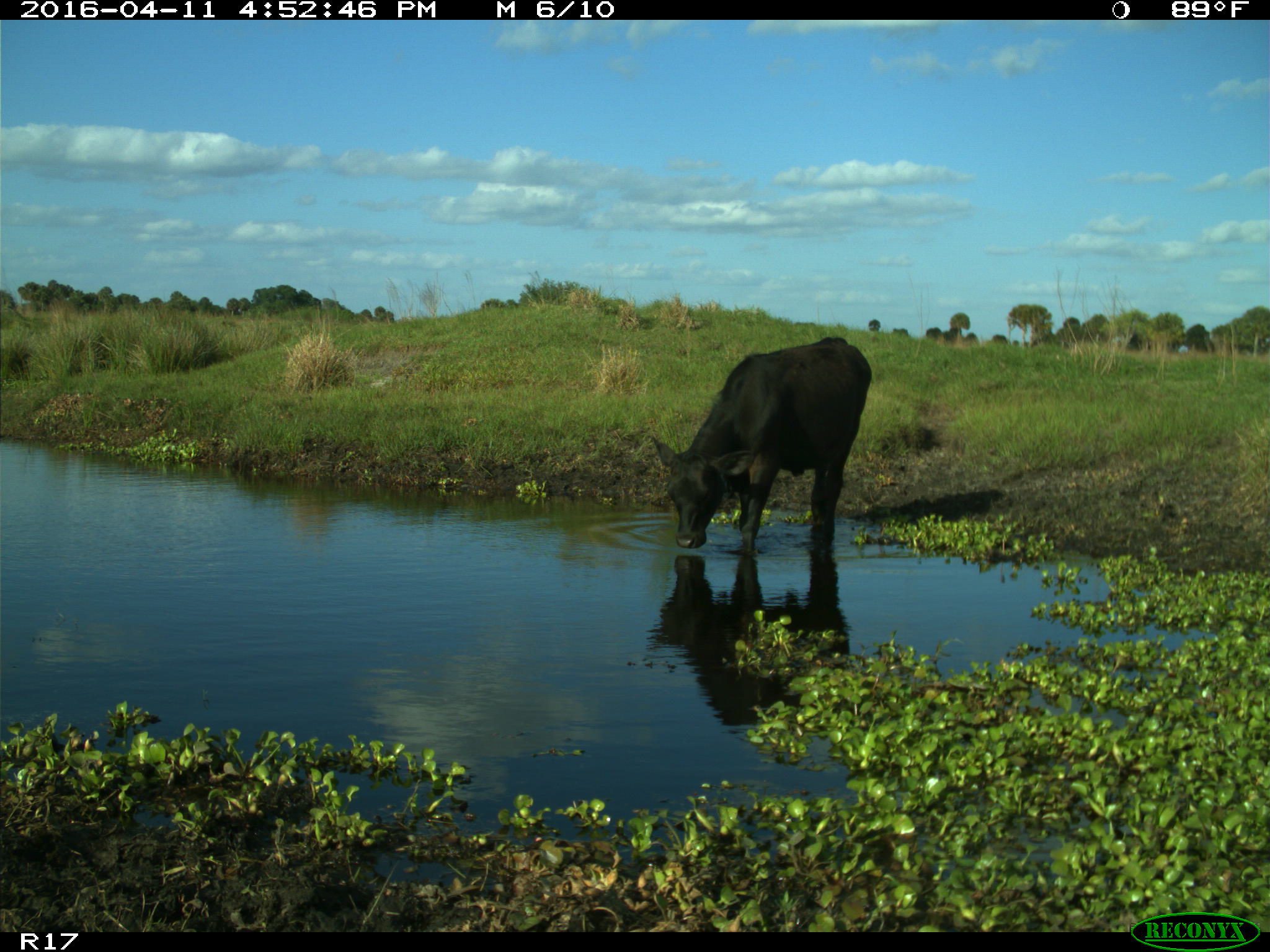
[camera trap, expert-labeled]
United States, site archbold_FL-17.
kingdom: Animalia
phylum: Chordata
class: Mammalia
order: Artiodactyla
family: Bovidae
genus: Bos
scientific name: Bos taurus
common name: domestic cow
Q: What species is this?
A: Bos taurus (domestic cow).